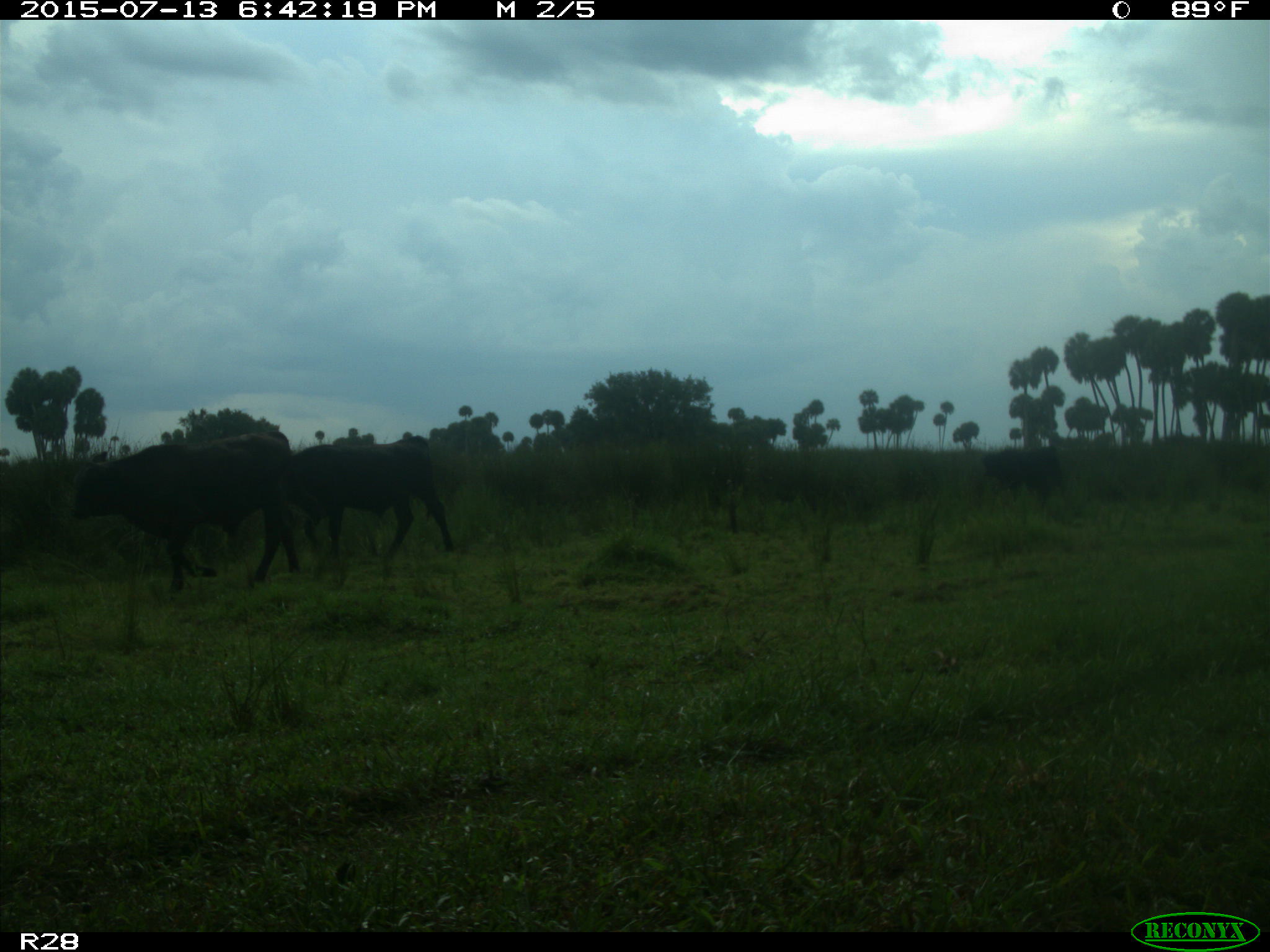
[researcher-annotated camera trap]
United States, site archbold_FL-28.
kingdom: Animalia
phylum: Chordata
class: Mammalia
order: Artiodactyla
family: Bovidae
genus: Bos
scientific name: Bos taurus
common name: domestic cow